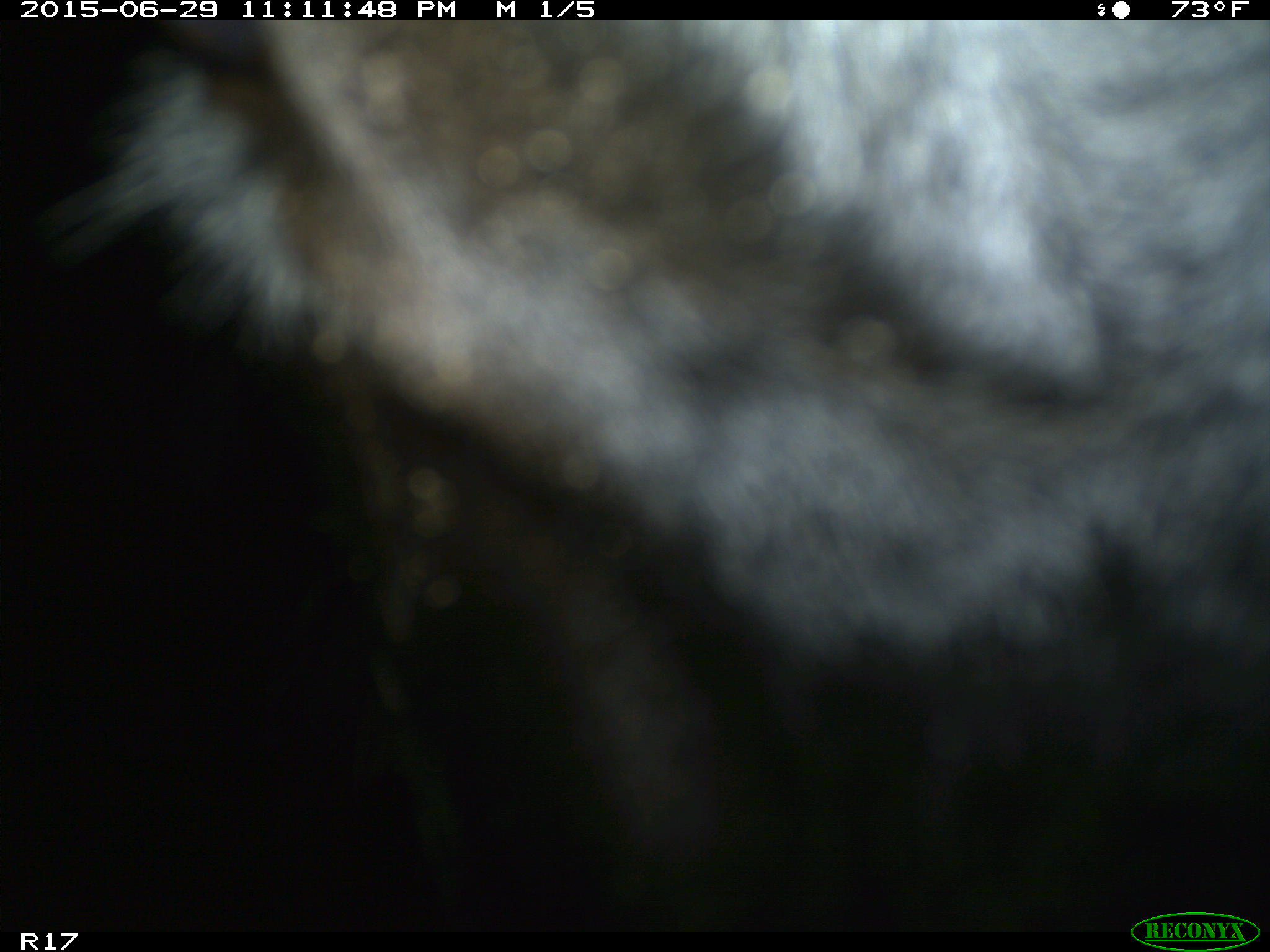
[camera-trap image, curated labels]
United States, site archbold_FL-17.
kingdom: Animalia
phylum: Chordata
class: Mammalia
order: Artiodactyla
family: Bovidae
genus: Bos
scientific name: Bos taurus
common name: domestic cow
Bos taurus (domestic cow).